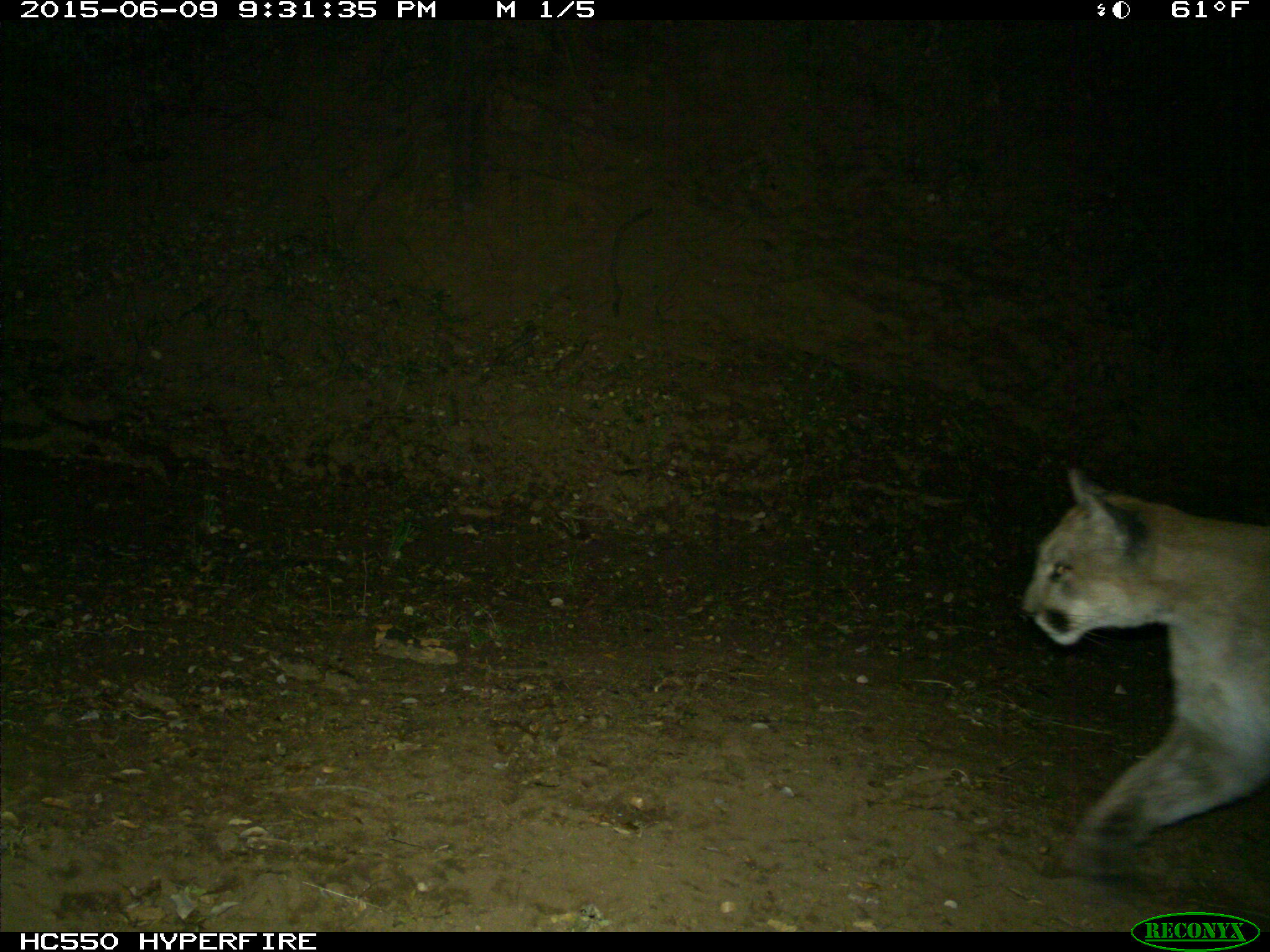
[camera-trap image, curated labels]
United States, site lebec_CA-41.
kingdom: Animalia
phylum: Chordata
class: Mammalia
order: Carnivora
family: Felidae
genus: Puma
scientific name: Puma concolor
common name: mountain lion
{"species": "Puma concolor (mountain lion)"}